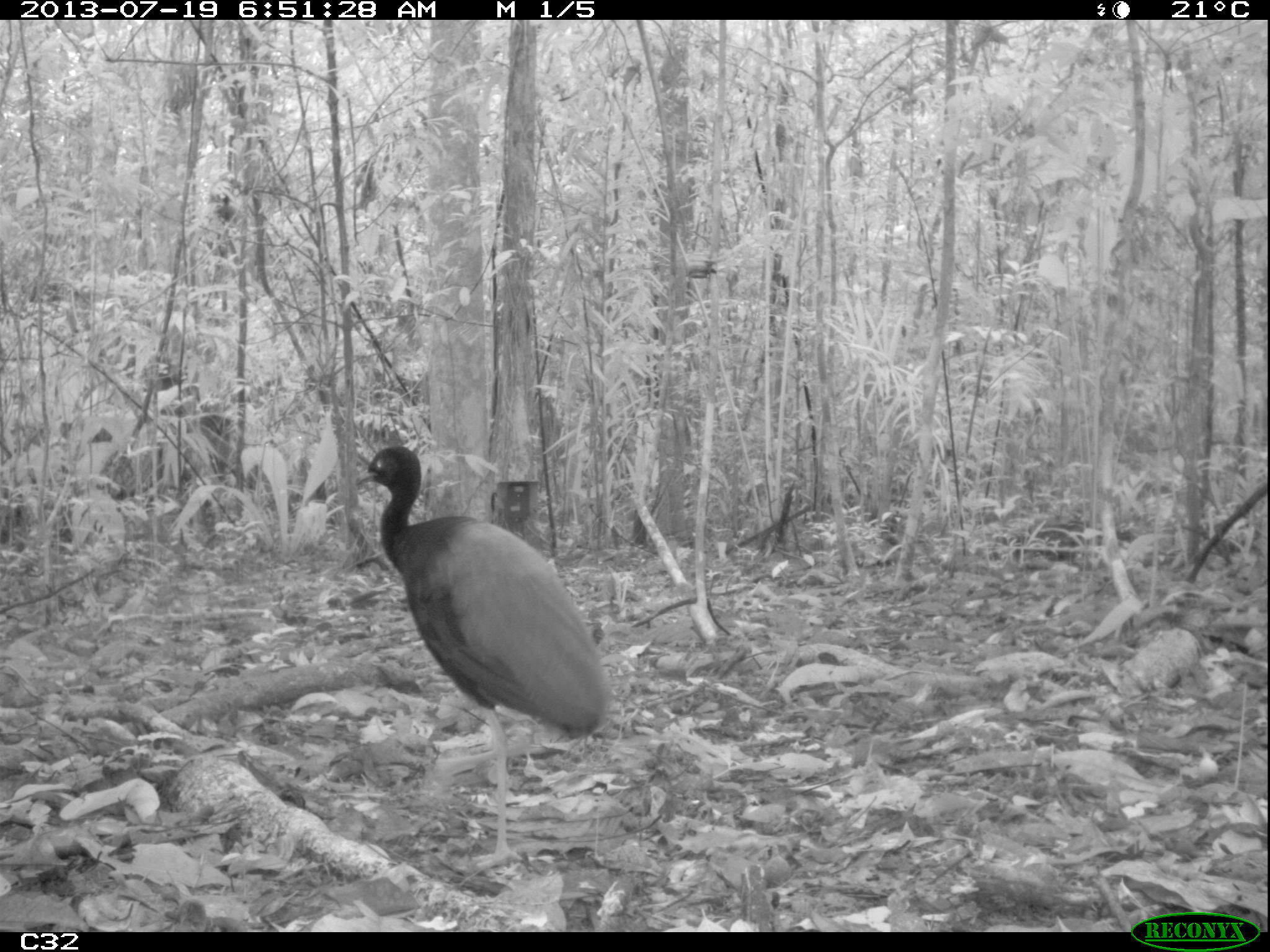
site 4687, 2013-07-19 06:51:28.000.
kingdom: Animalia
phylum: Chordata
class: Aves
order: Gruiformes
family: Psophiidae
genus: Psophia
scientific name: Psophia crepitans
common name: gray-winged trumpeter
Psophia crepitans (gray-winged trumpeter), count 3, age adult.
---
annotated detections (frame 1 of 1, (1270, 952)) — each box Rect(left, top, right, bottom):
psophia crepitans: Rect(356, 442, 615, 872)